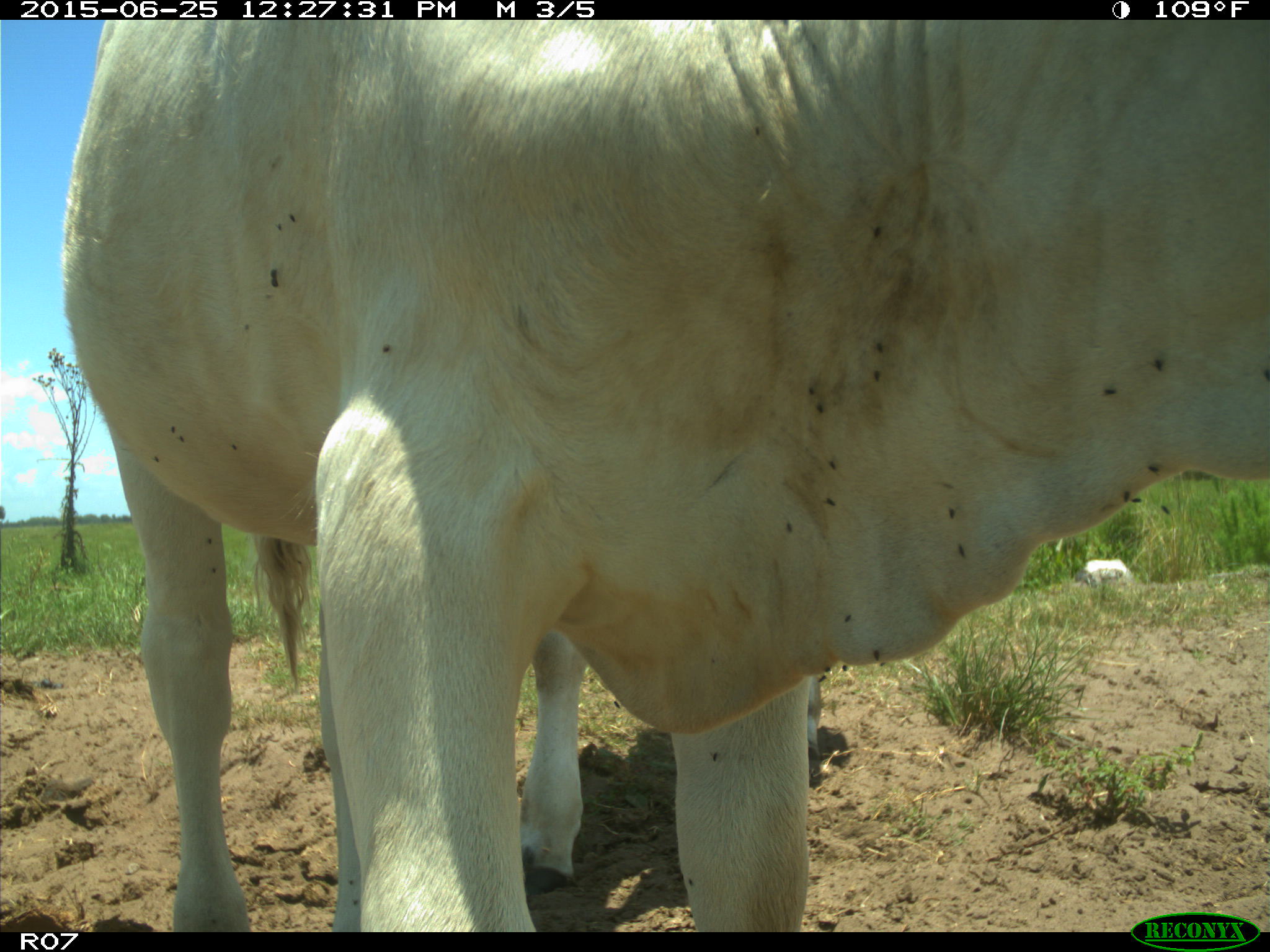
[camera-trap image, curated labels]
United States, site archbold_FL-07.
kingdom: Animalia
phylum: Chordata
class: Mammalia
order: Artiodactyla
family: Bovidae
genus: Bos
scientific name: Bos taurus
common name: domestic cow